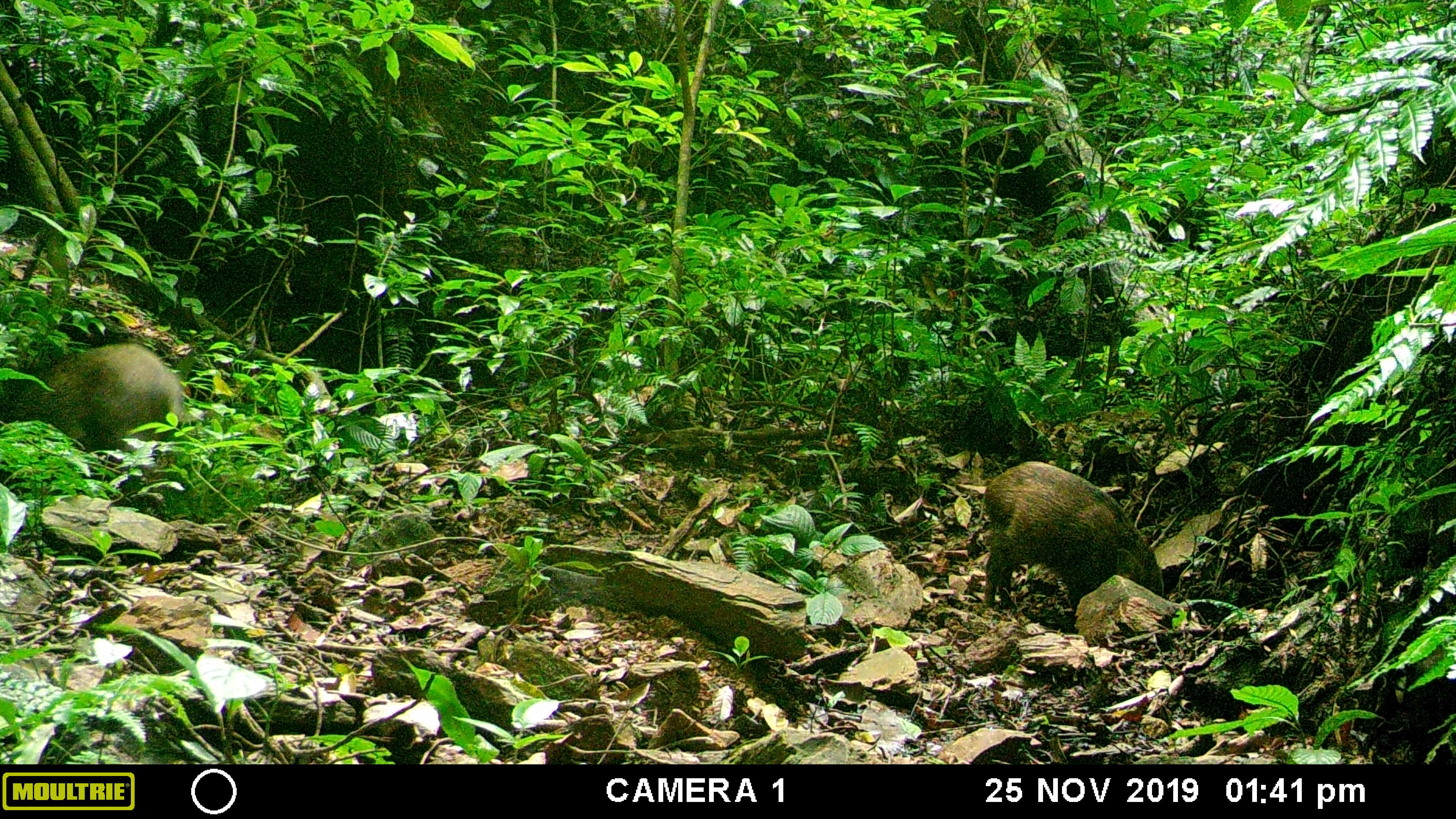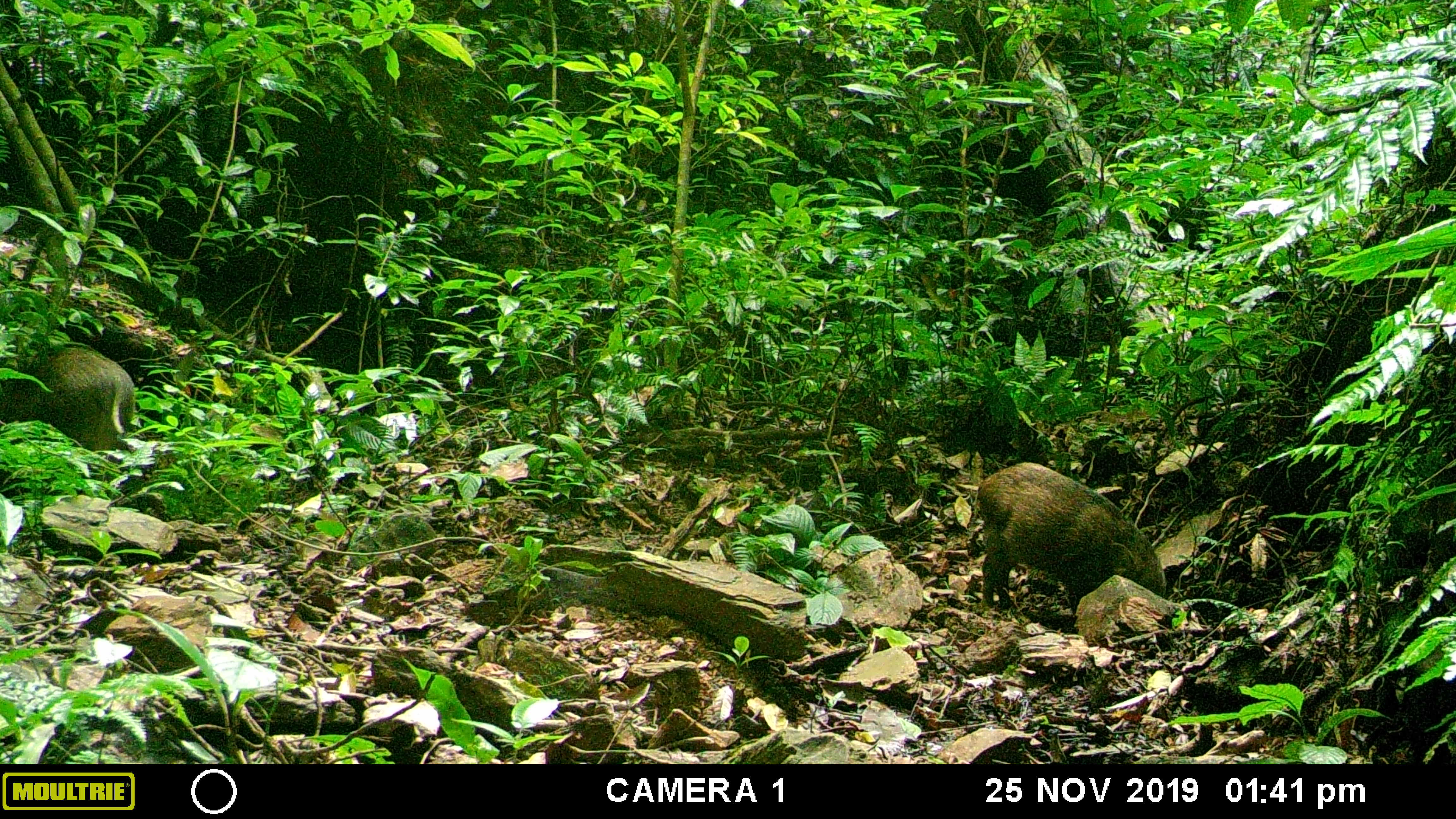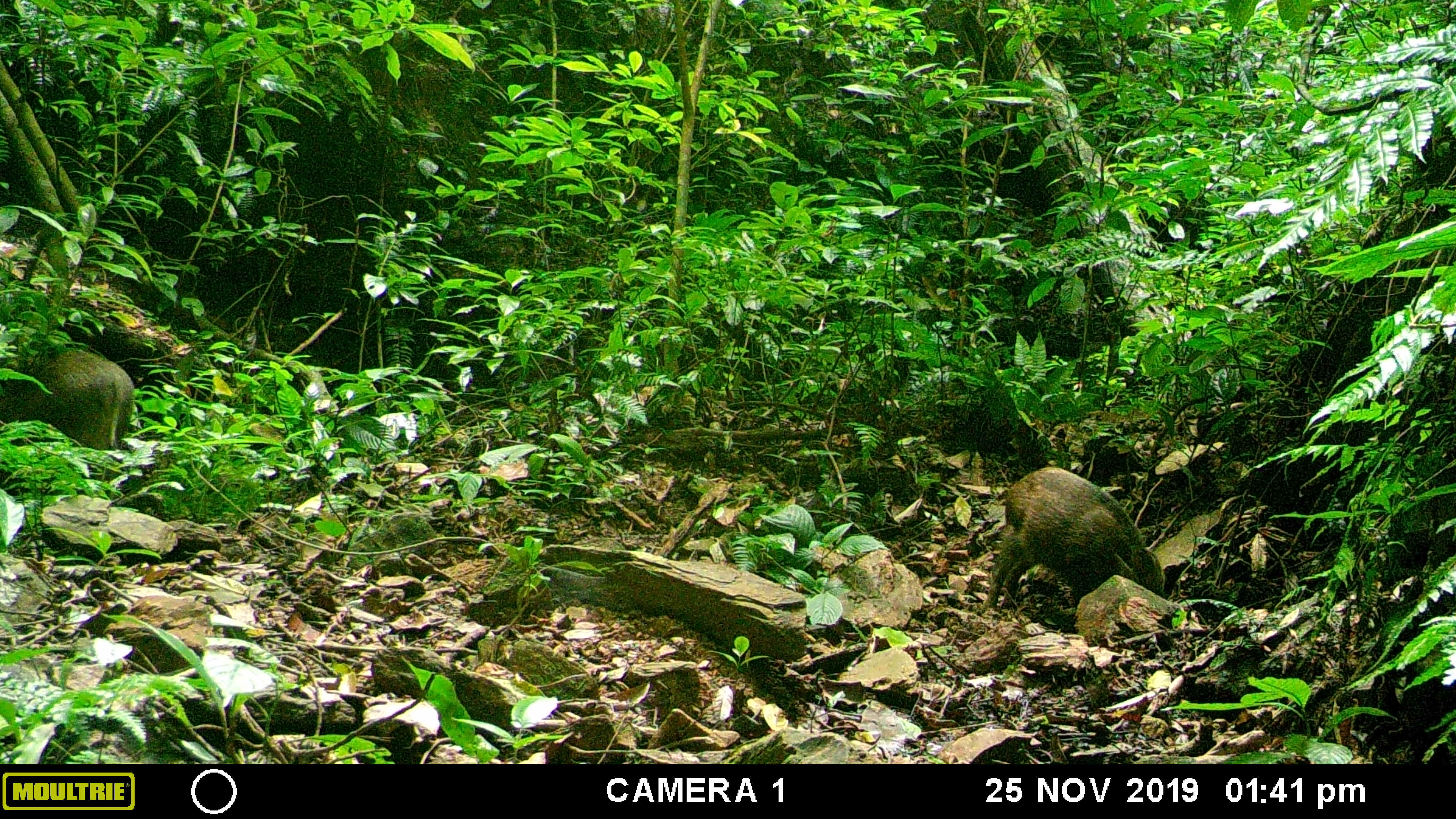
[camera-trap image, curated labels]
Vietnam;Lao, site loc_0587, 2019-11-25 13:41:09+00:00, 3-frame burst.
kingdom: Animalia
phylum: Chordata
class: Mammalia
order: Artiodactyla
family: Suidae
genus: Sus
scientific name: Sus scrofa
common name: eurasian wild pig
Eurasian wild pig (Sus scrofa). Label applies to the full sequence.